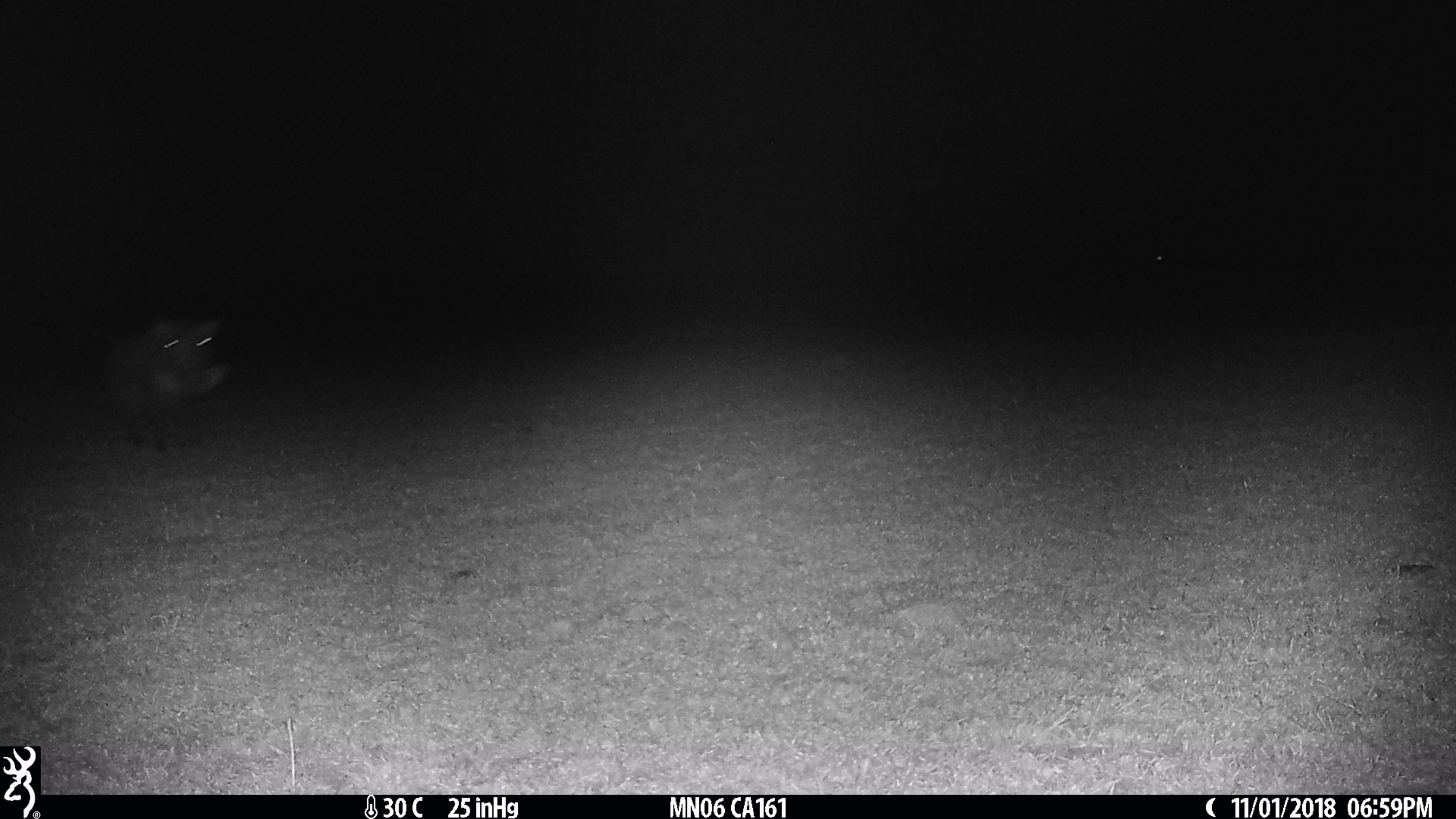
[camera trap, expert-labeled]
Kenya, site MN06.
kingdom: Animalia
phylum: Chordata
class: Mammalia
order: Artiodactyla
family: Suidae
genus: Phacochoerus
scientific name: Phacochoerus africanus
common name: common warthog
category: warthog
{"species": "warthog (common warthog) (Phacochoerus africanus)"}